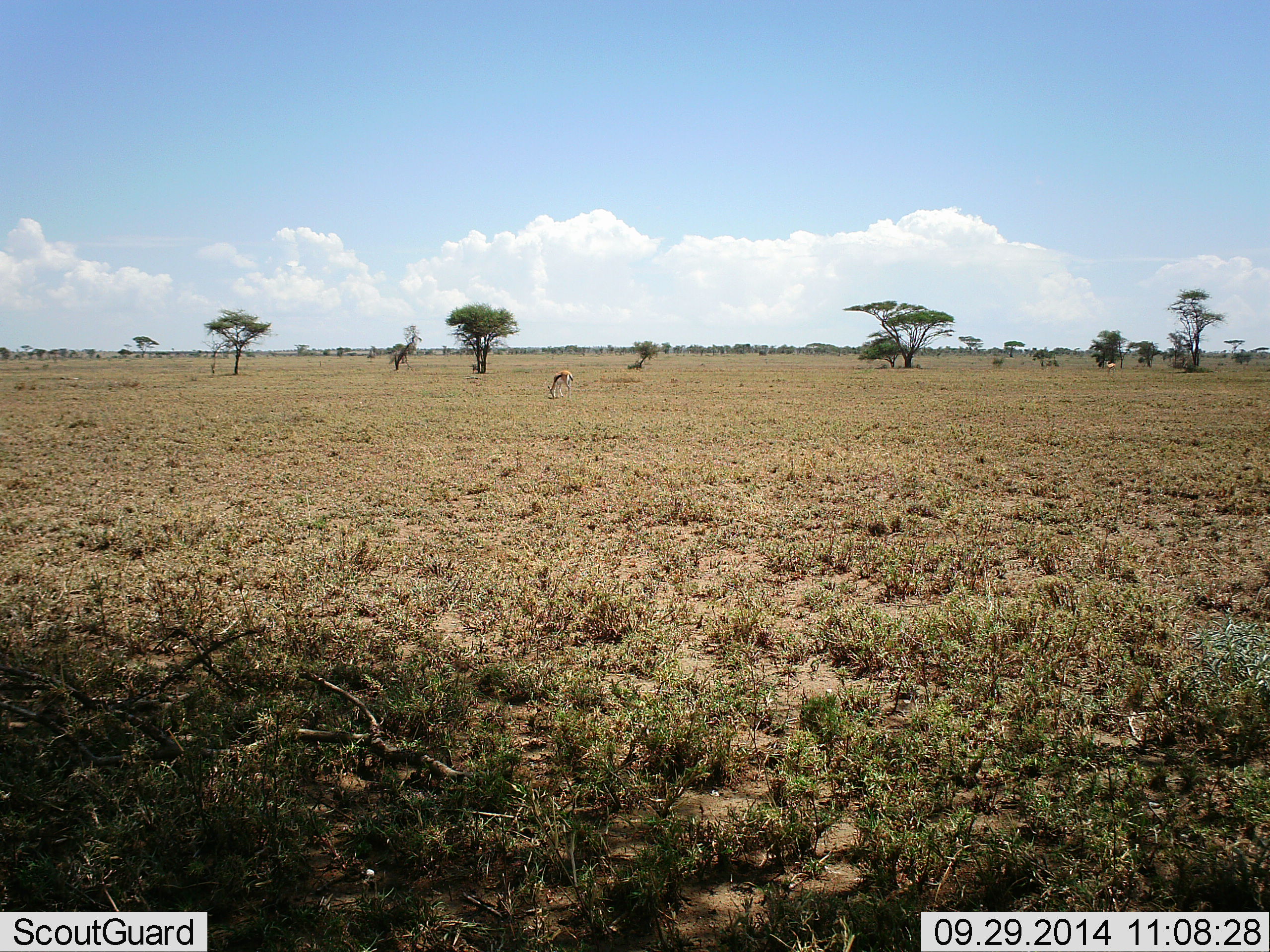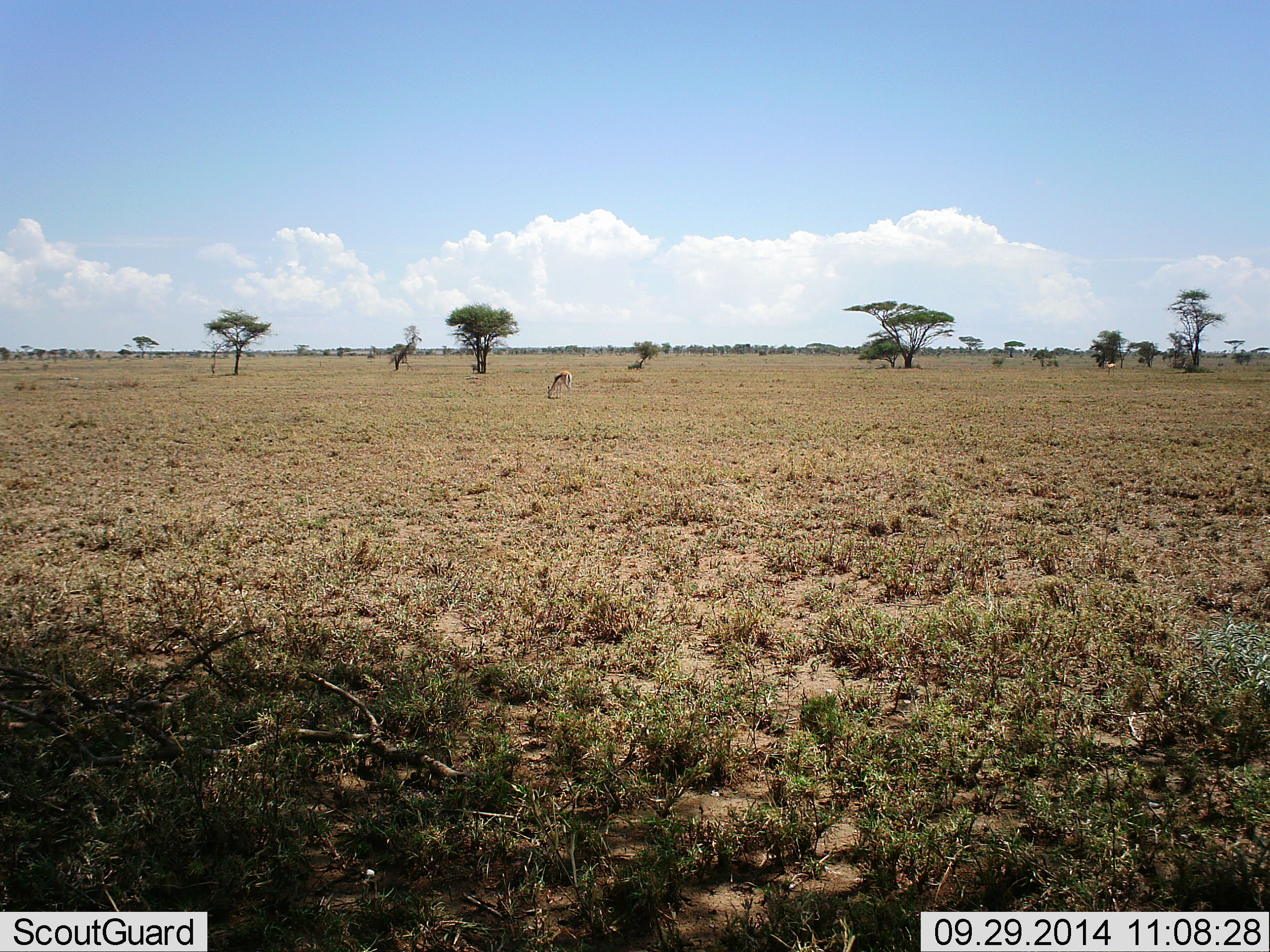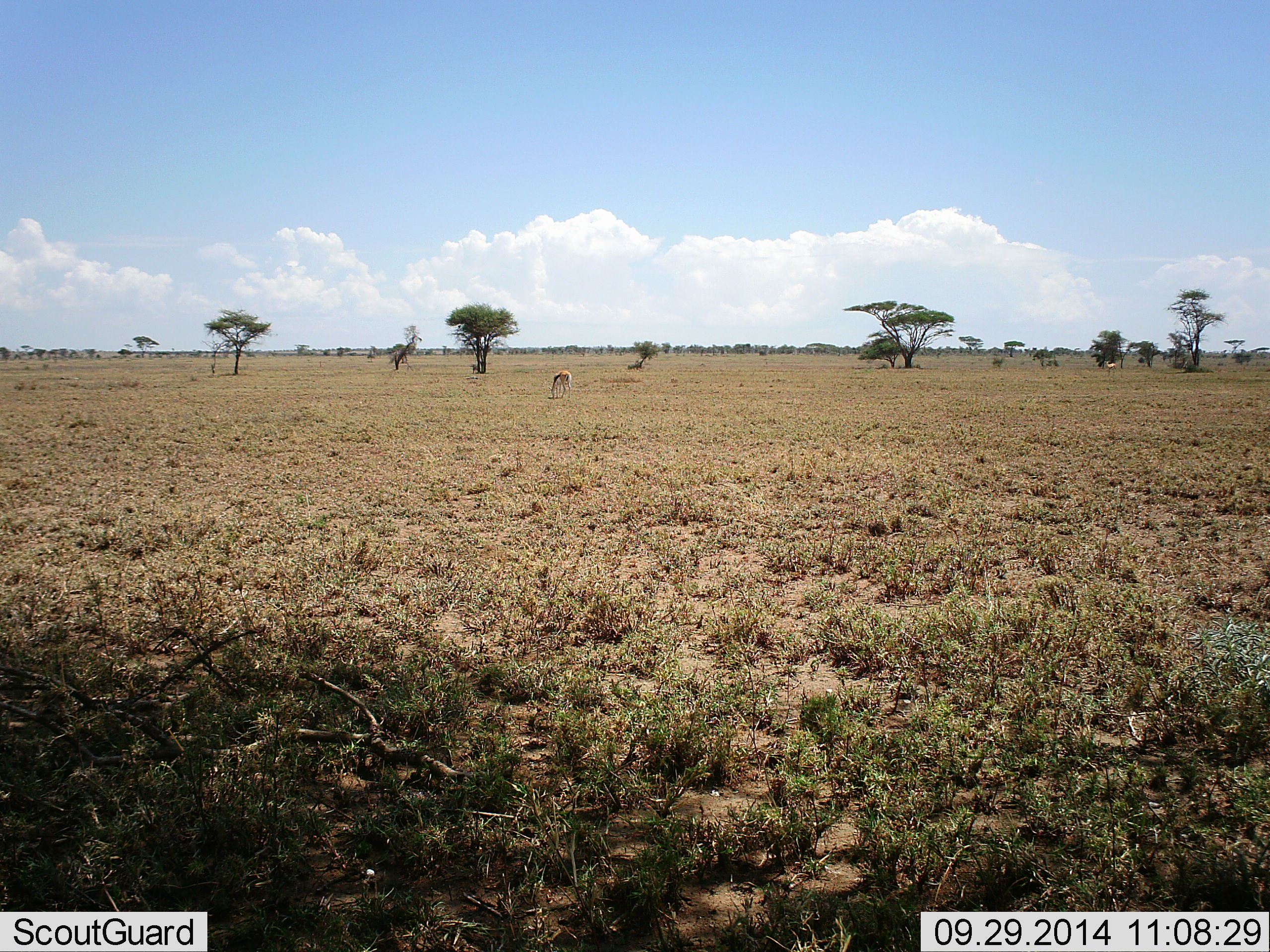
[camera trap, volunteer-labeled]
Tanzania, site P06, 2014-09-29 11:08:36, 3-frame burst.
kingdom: Animalia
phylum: Chordata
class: Mammalia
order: Artiodactyla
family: Bovidae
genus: Eudorcas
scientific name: Eudorcas thomsonii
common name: thomson's gazelle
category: gazellethomsons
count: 1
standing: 40%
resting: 0%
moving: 0%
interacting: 0%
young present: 0%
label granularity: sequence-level